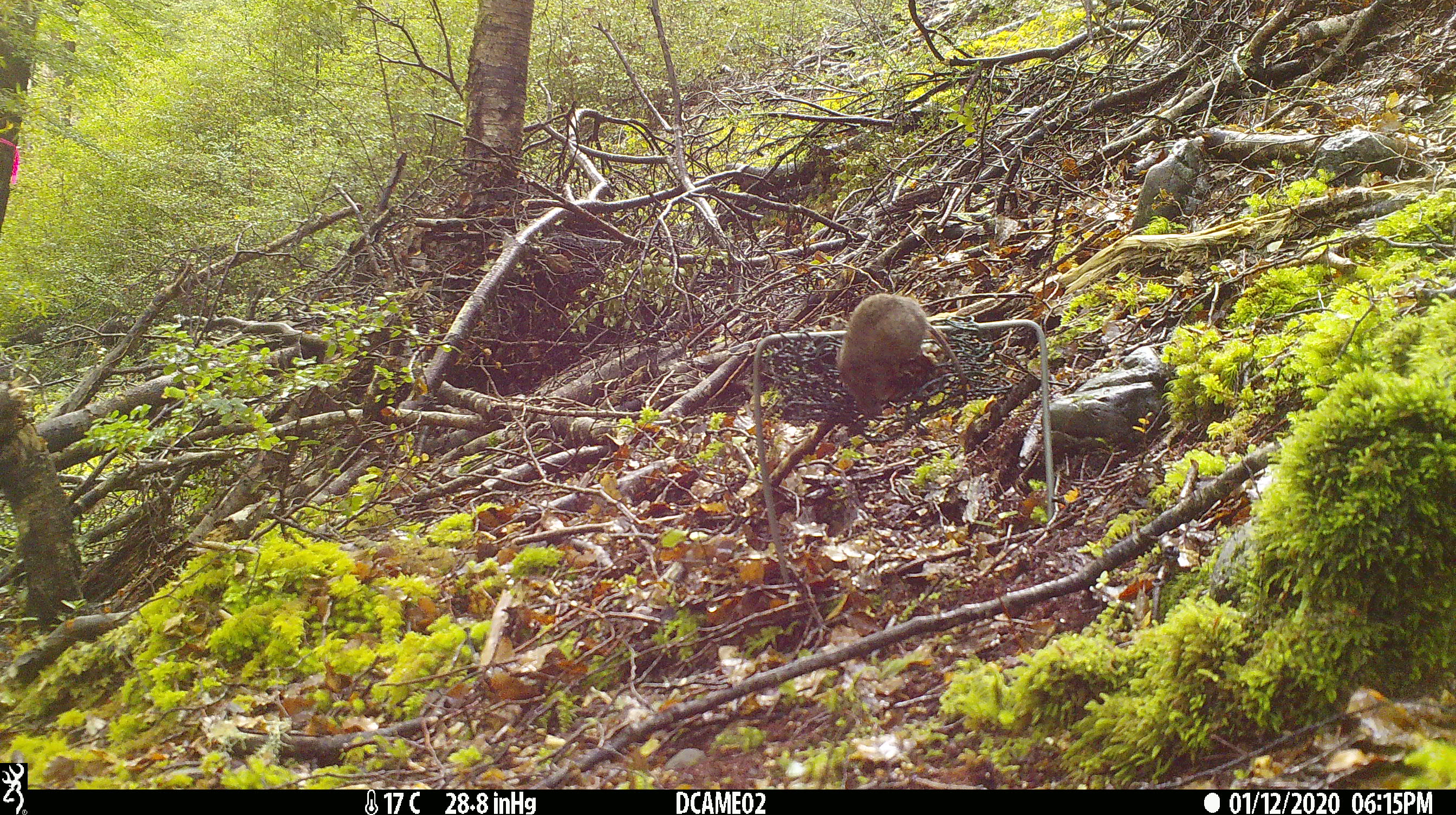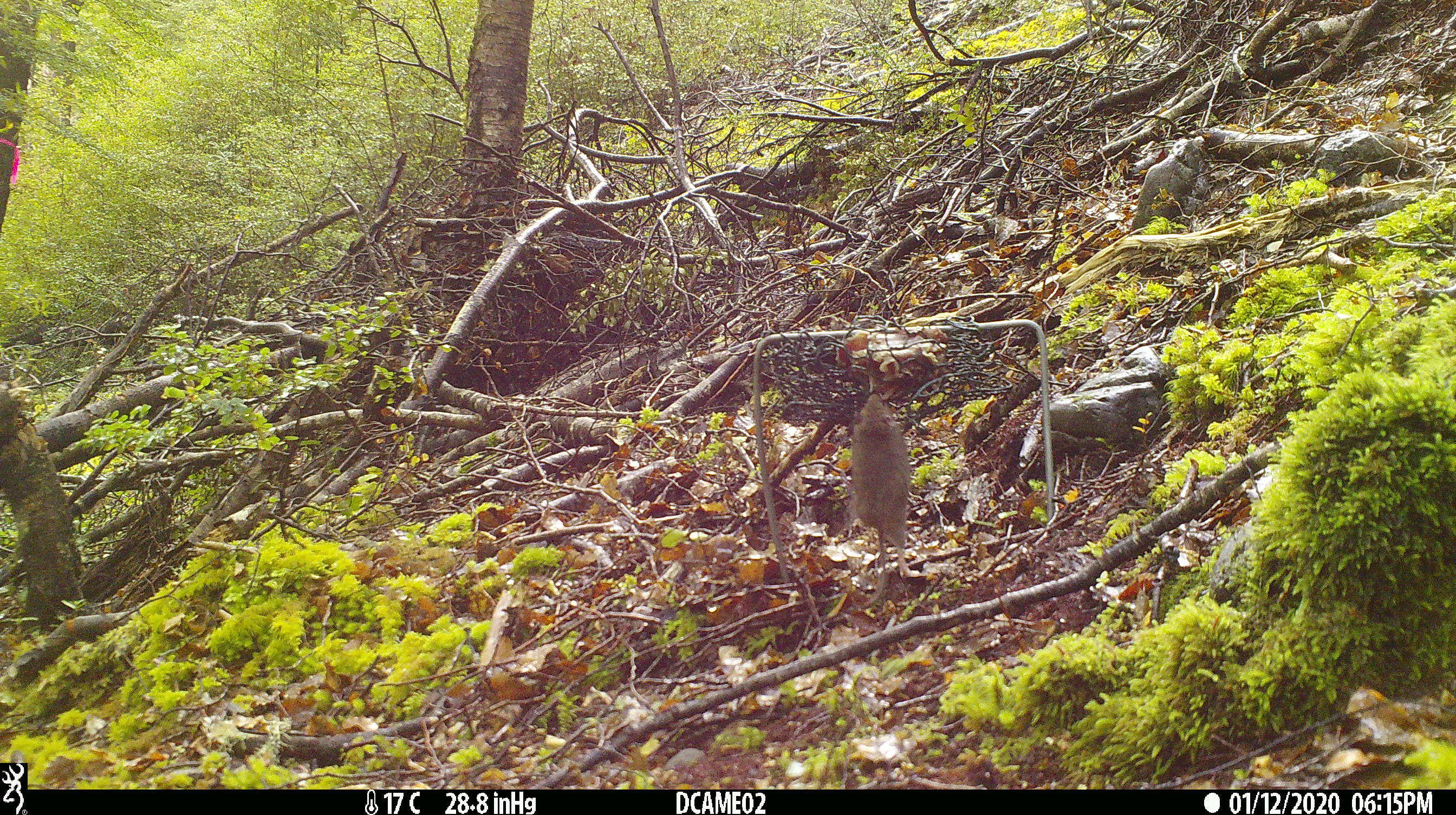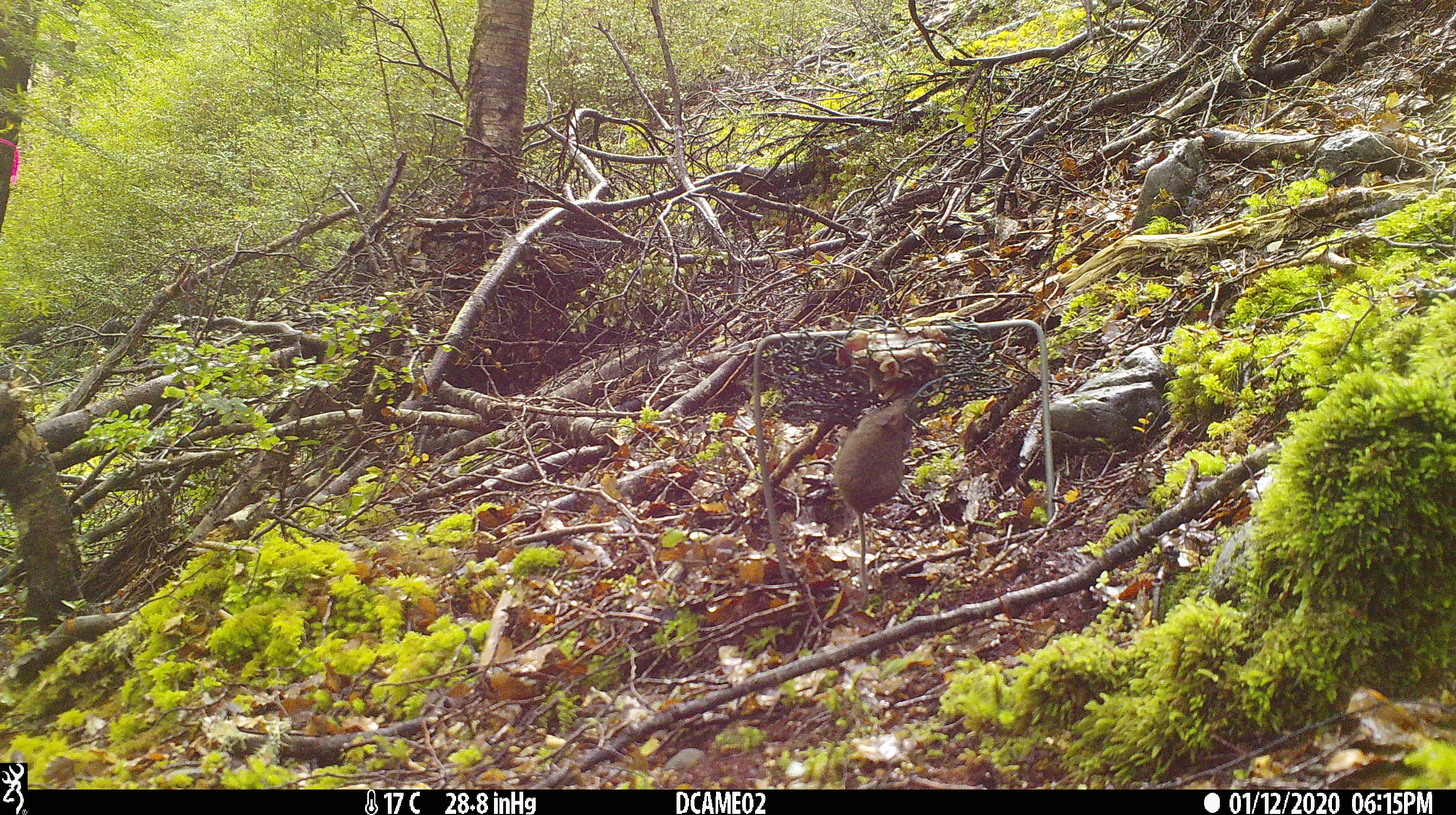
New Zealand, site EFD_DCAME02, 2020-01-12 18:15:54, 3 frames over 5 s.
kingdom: Animalia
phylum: Chordata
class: Mammalia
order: Rodentia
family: Muridae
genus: Mus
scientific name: Mus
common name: mouse